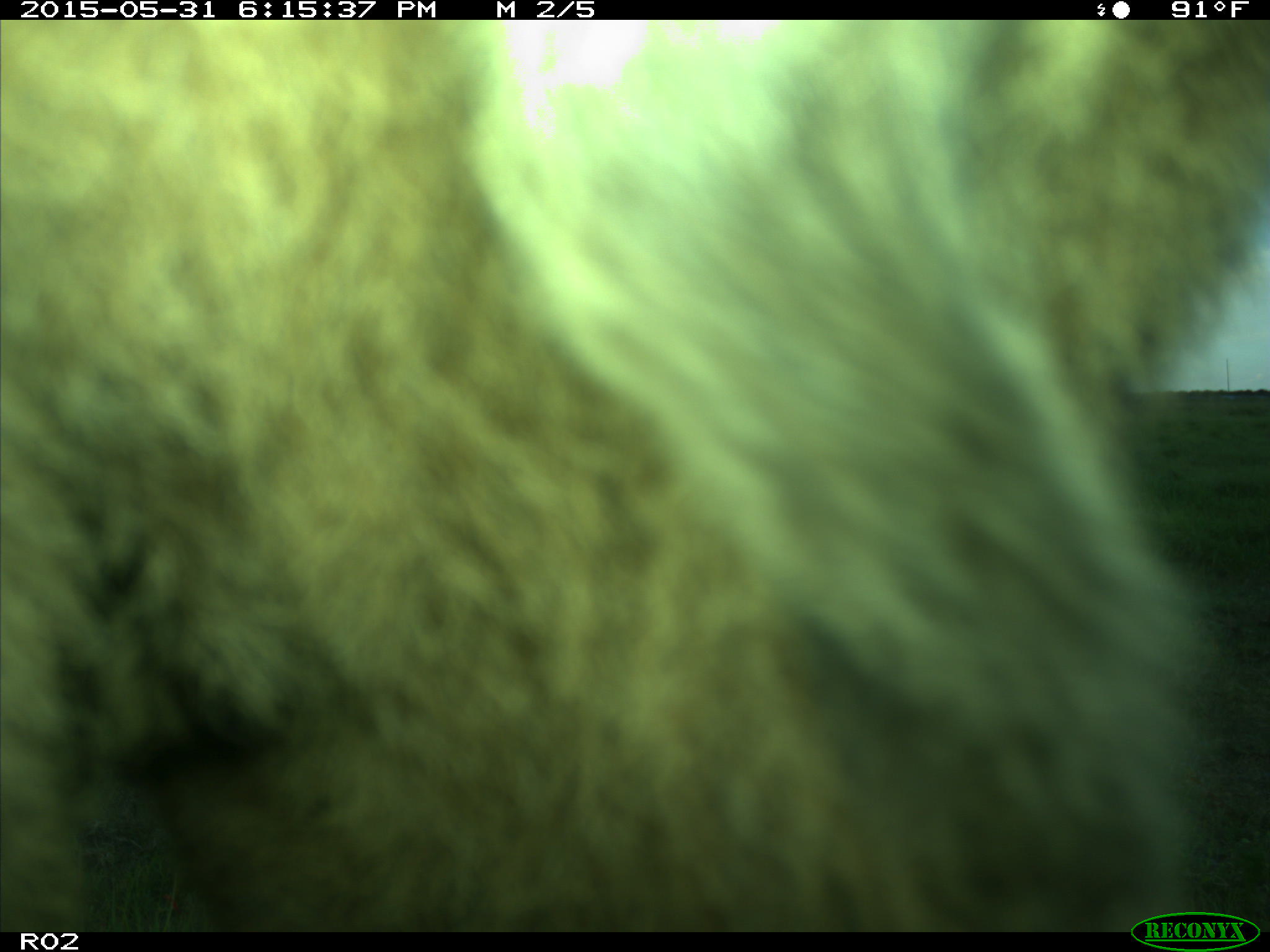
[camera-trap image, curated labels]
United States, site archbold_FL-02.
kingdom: Animalia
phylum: Chordata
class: Mammalia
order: Artiodactyla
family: Bovidae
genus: Bos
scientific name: Bos taurus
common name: domestic cow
Bos taurus (domestic cow).